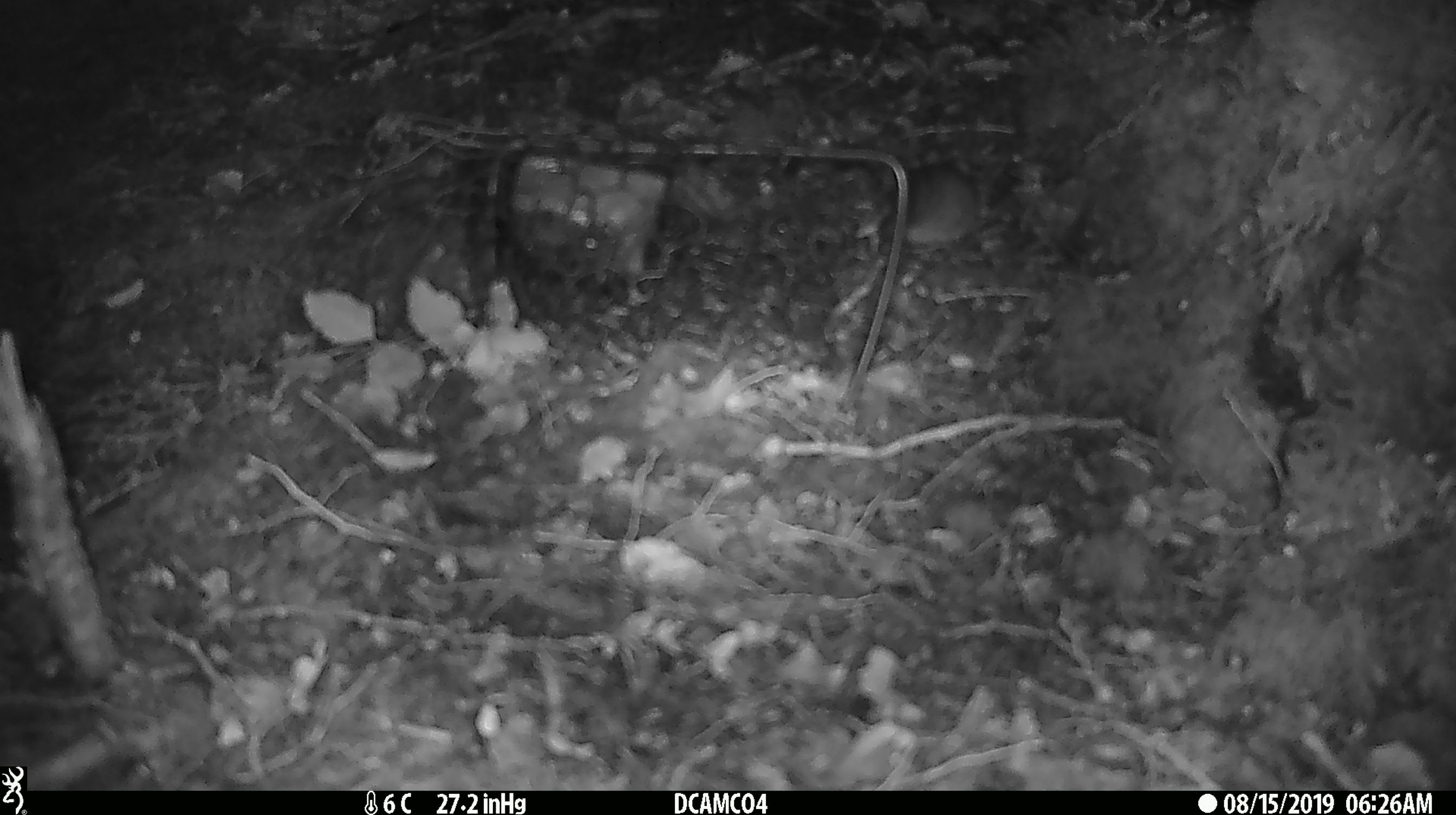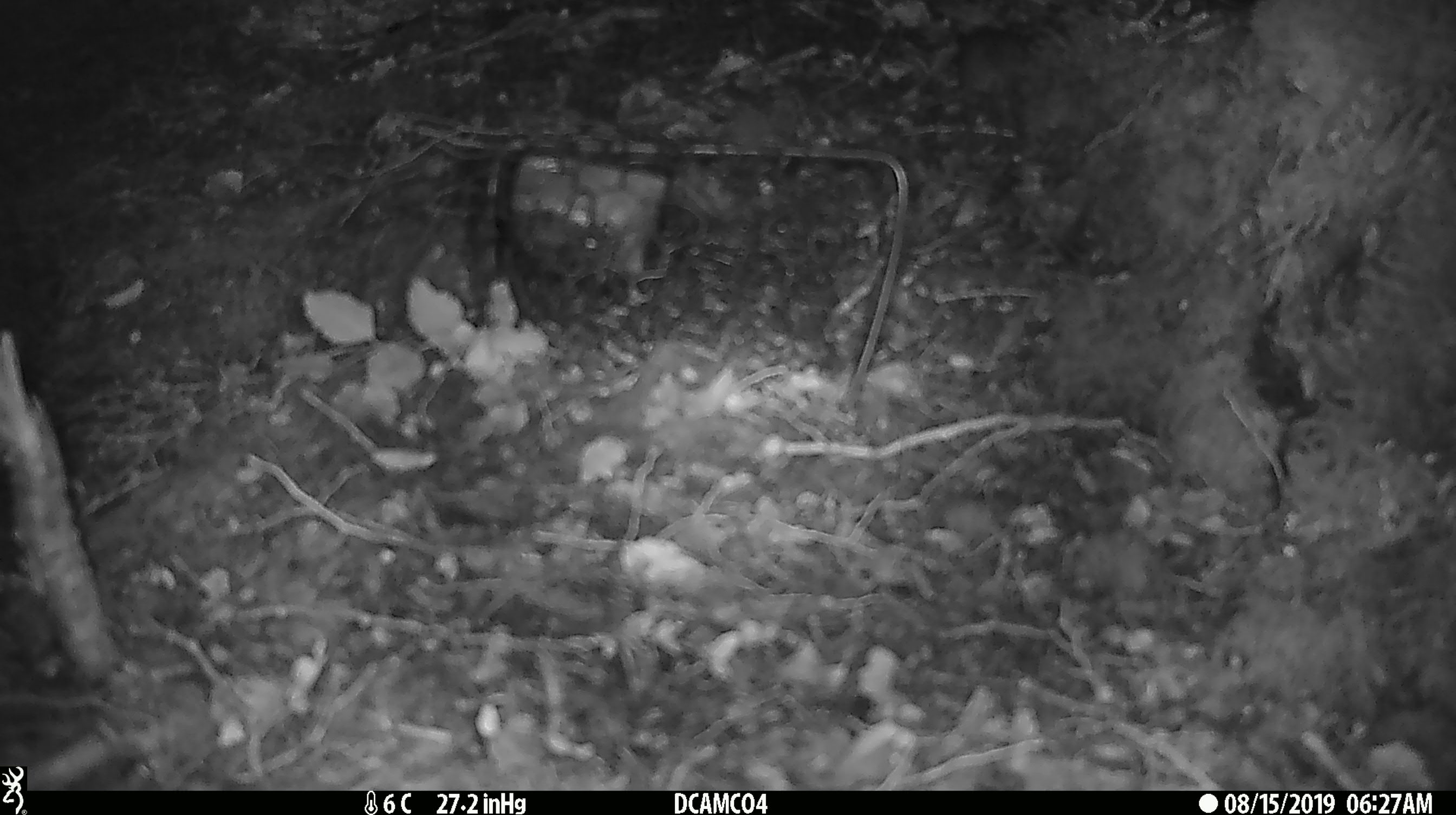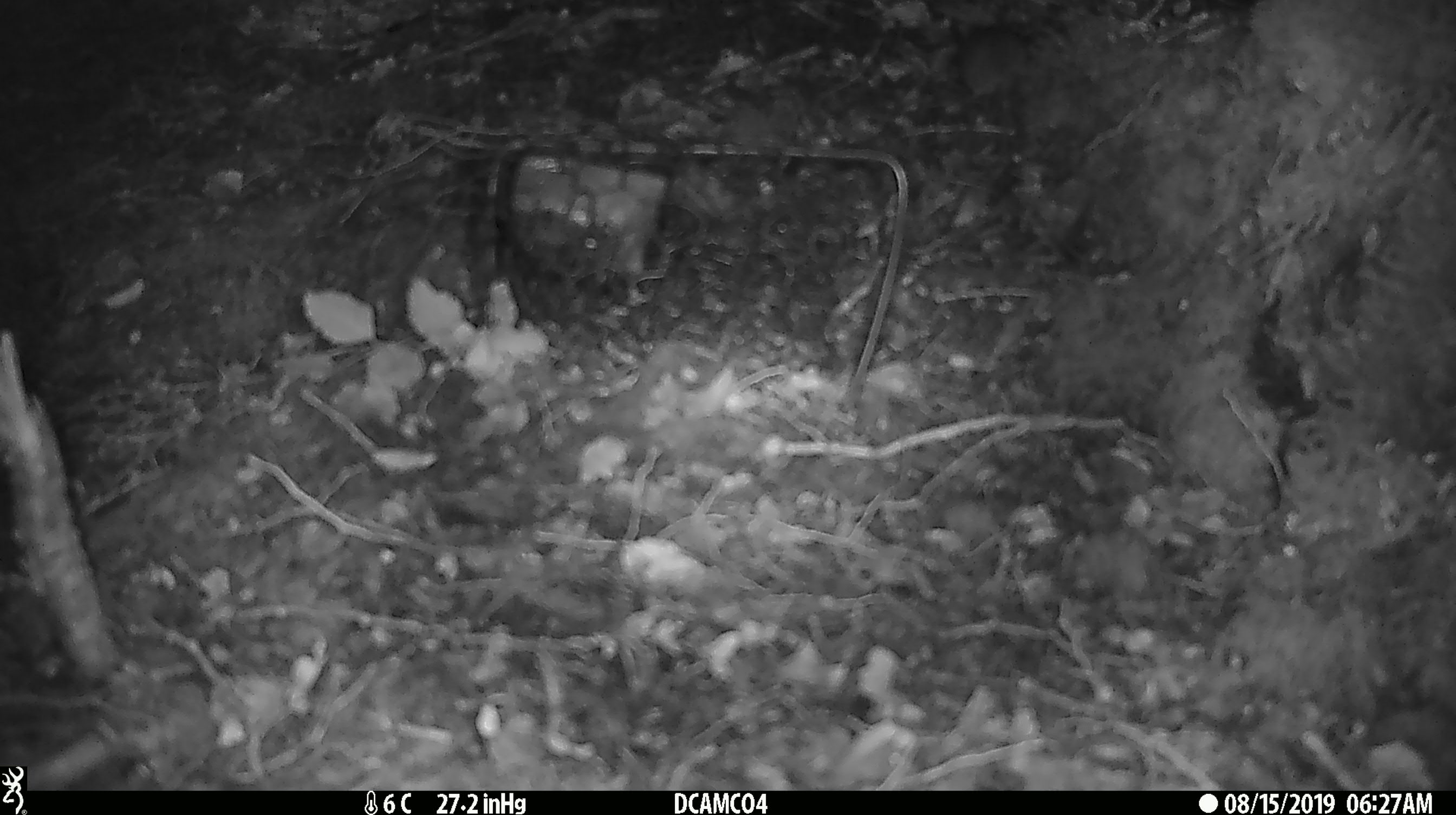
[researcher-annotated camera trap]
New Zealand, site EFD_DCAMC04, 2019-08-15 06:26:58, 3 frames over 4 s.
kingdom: Animalia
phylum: Chordata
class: Mammalia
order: Rodentia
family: Muridae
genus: Mus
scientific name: Mus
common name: mouse